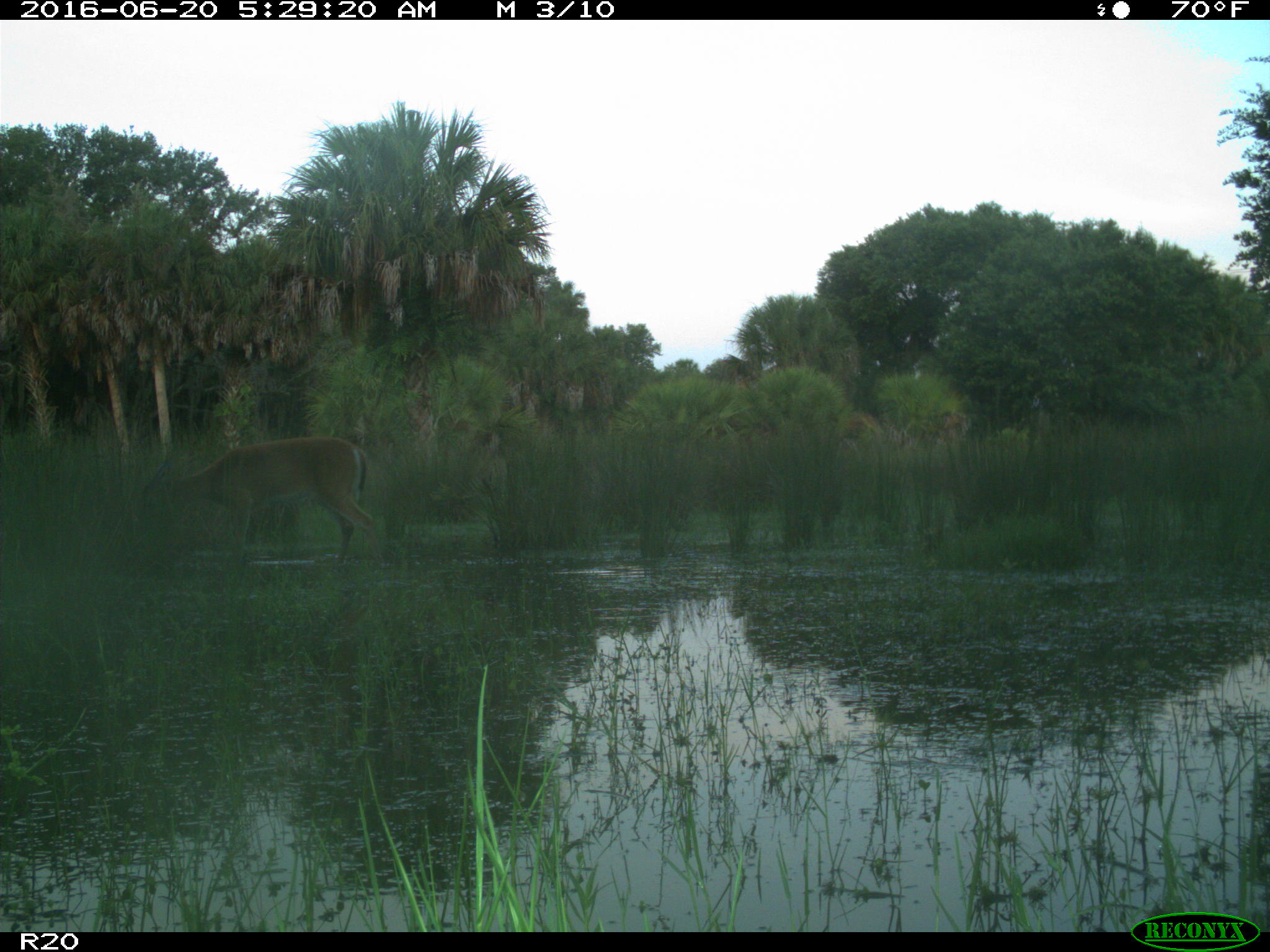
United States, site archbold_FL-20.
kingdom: Animalia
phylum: Chordata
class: Mammalia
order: Artiodactyla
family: Cervidae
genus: Odocoileus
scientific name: Odocoileus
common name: deer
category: unidentified deer